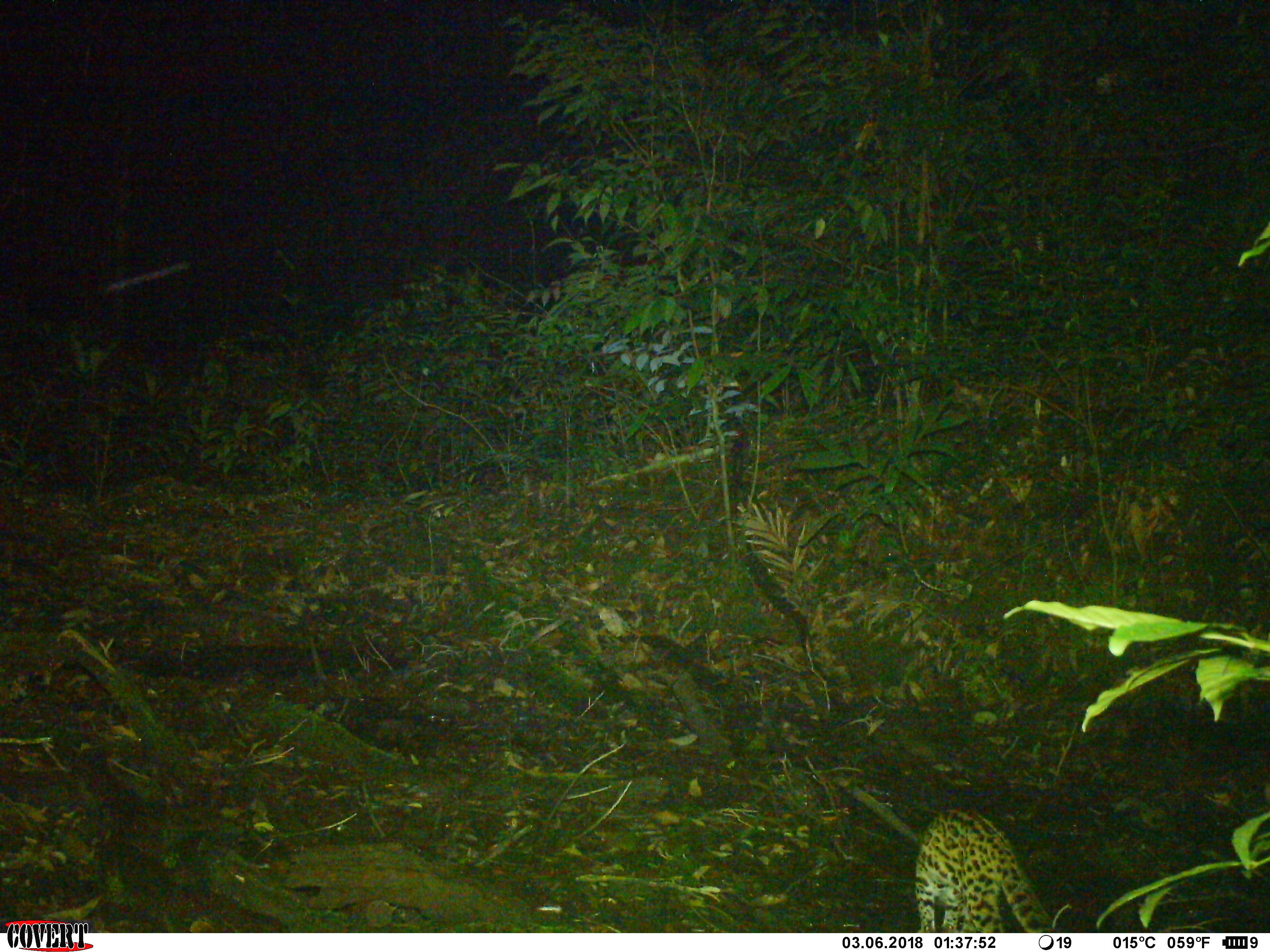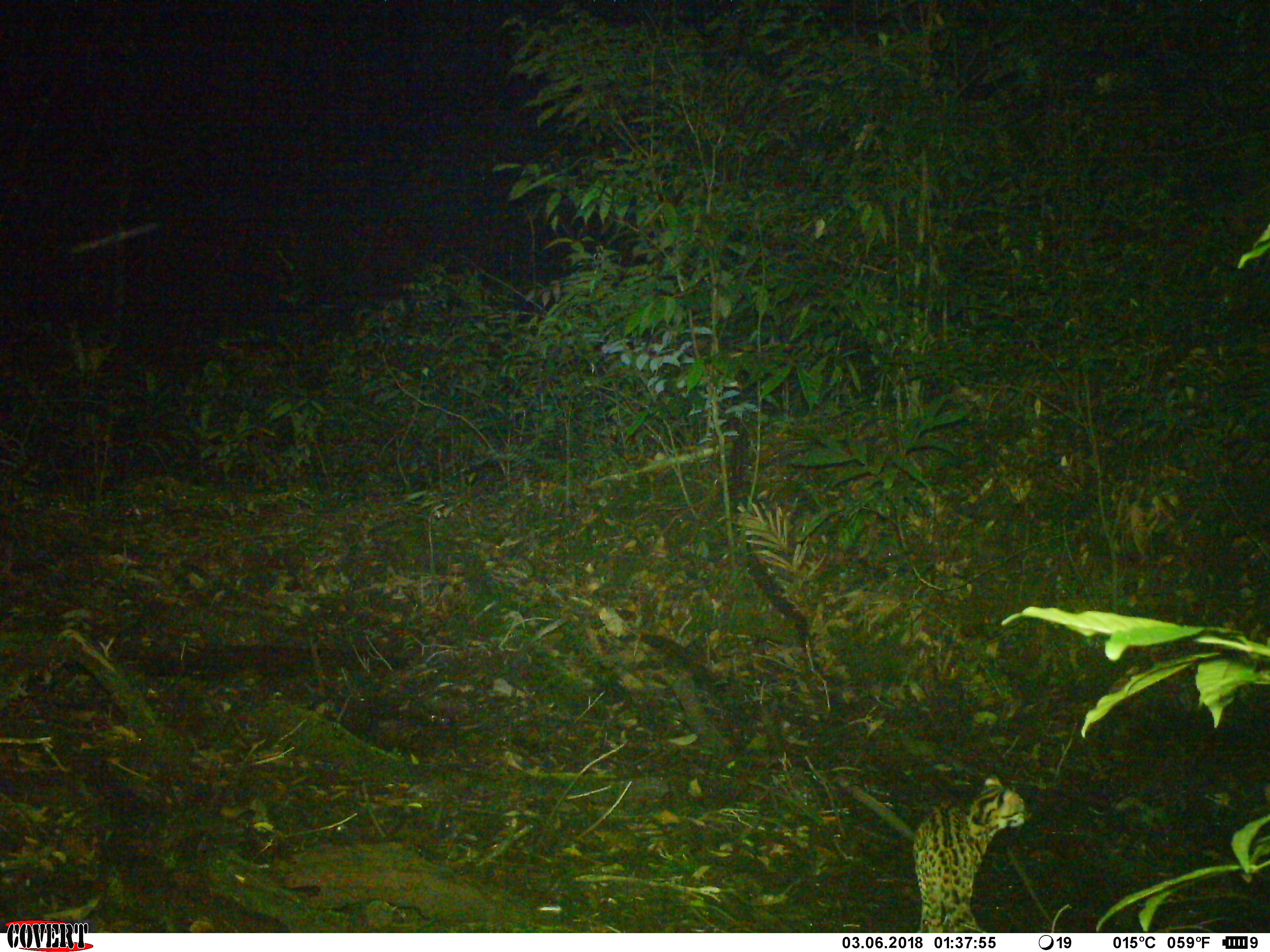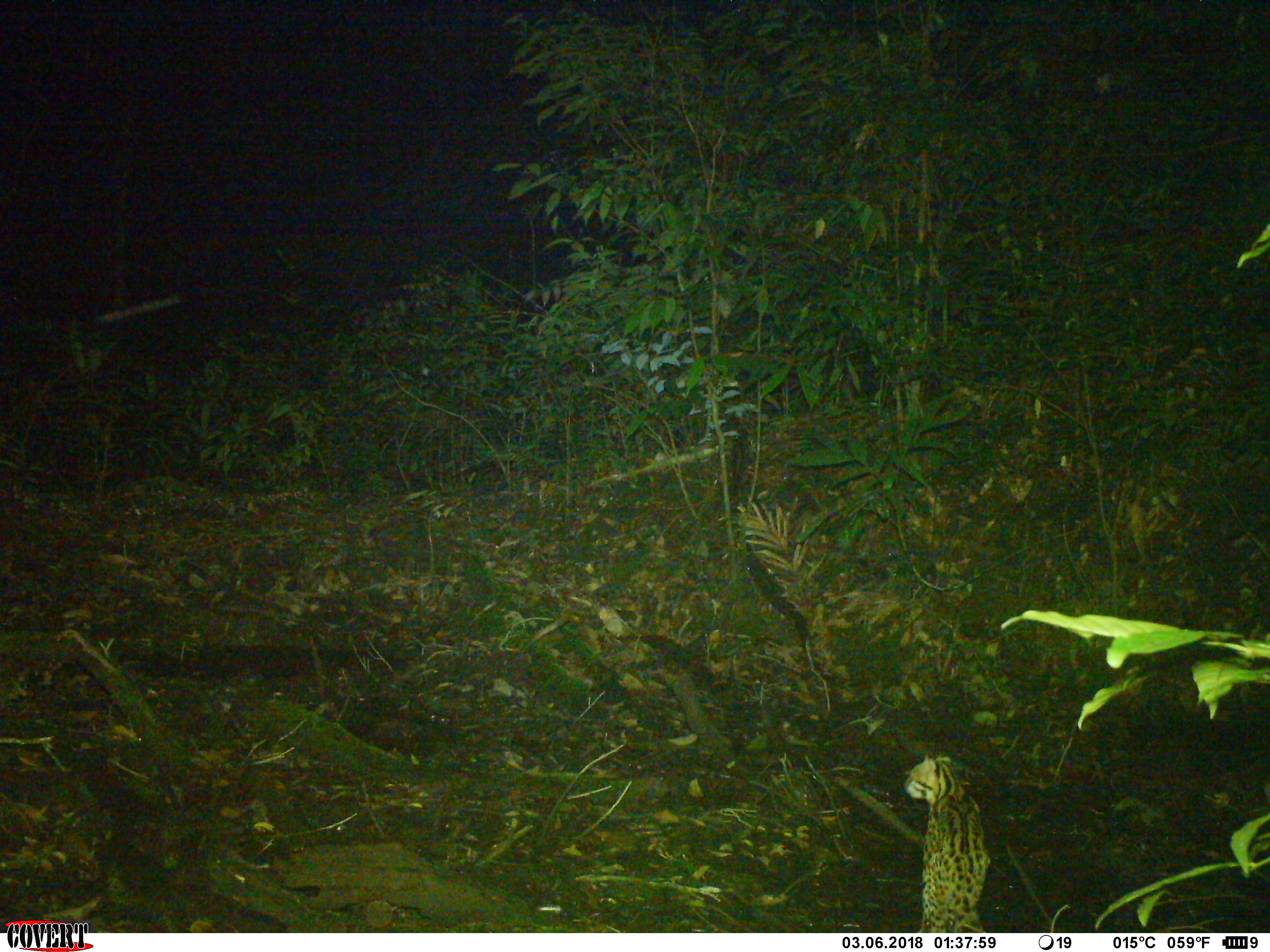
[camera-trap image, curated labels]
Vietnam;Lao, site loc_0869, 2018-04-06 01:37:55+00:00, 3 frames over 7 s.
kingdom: Animalia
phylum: Chordata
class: Mammalia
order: Carnivora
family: Felidae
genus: Prionailurus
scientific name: Prionailurus bengalensis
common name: leopard cat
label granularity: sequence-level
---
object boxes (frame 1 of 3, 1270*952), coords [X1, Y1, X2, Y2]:
leopard cat: [915, 808, 1062, 933]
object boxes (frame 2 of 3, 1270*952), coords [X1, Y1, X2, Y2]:
leopard cat: [913, 774, 1031, 933]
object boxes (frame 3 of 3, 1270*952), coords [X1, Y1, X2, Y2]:
leopard cat: [904, 754, 991, 933]